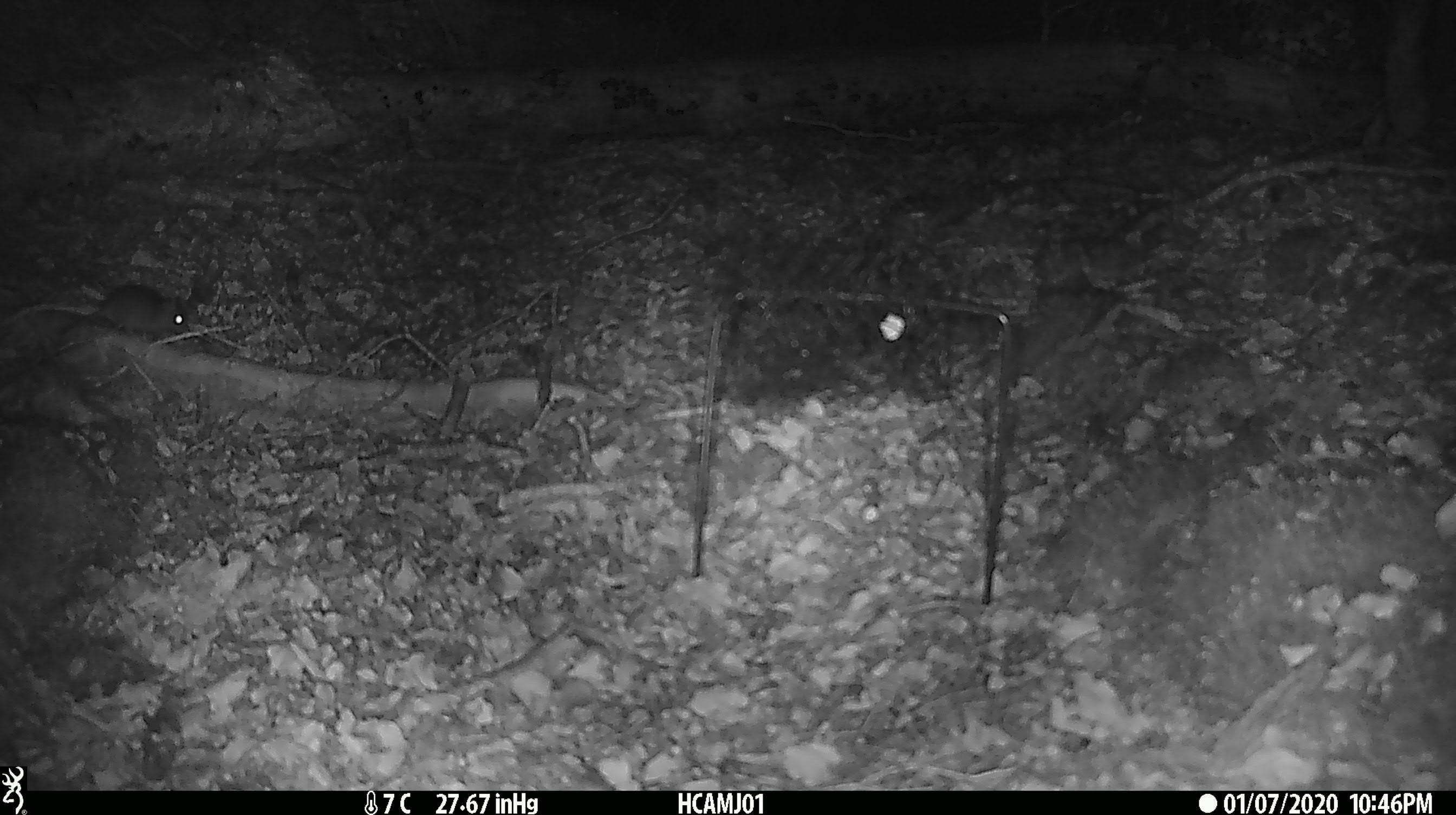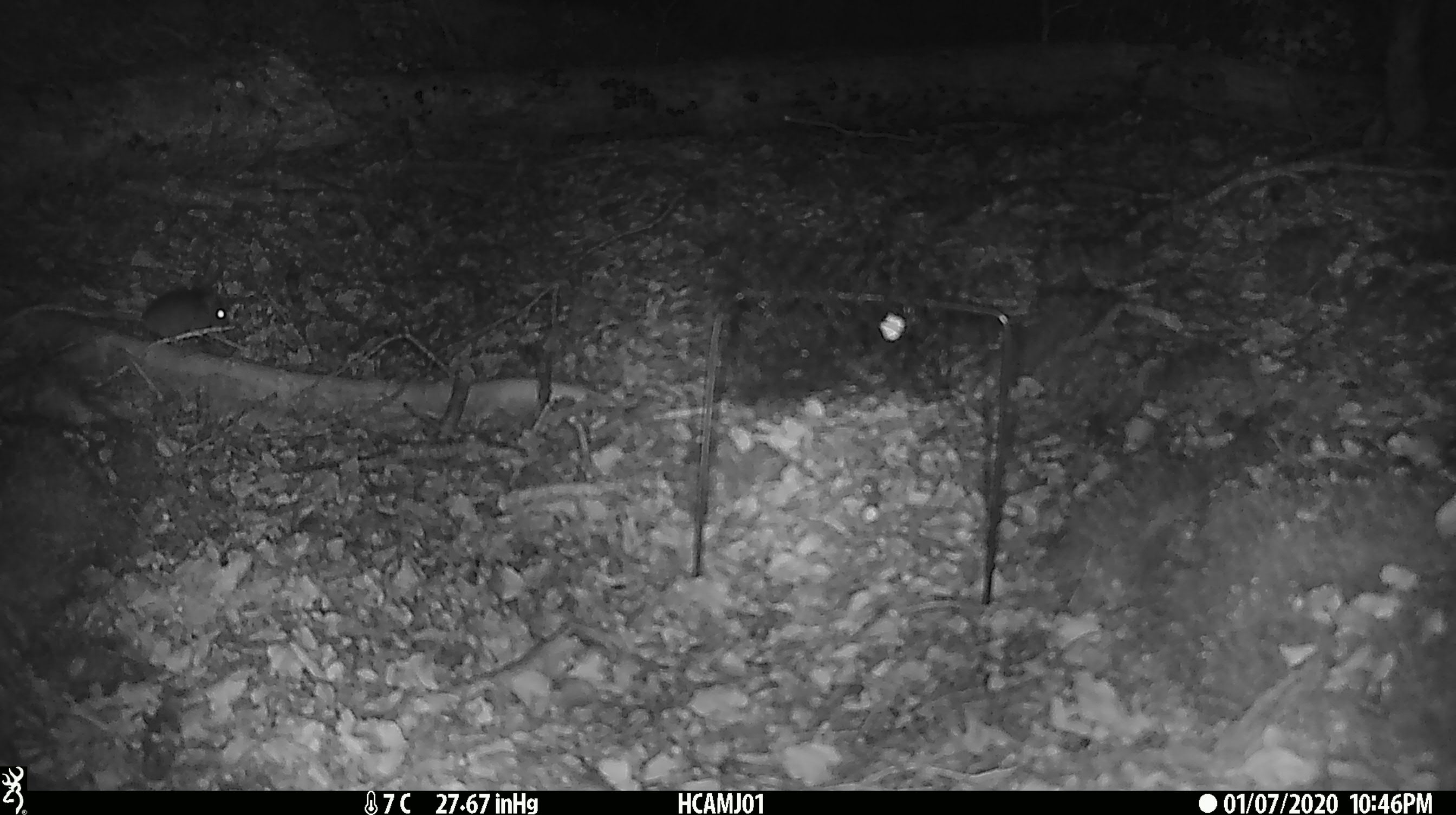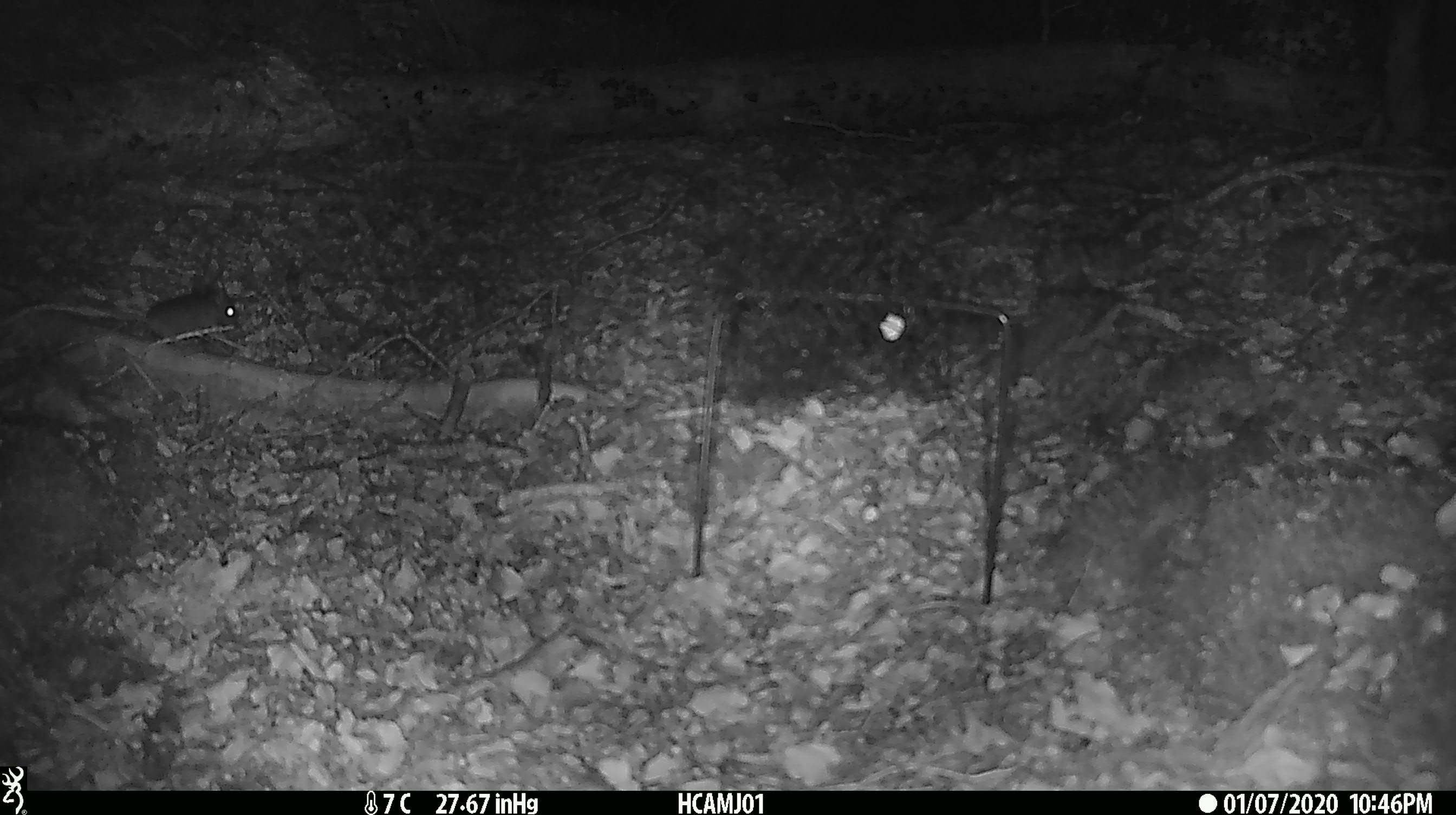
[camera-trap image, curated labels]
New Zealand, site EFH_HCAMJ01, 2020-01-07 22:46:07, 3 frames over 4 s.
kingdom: Animalia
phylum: Chordata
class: Mammalia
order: Rodentia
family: Muridae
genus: Mus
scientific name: Mus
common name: mouse